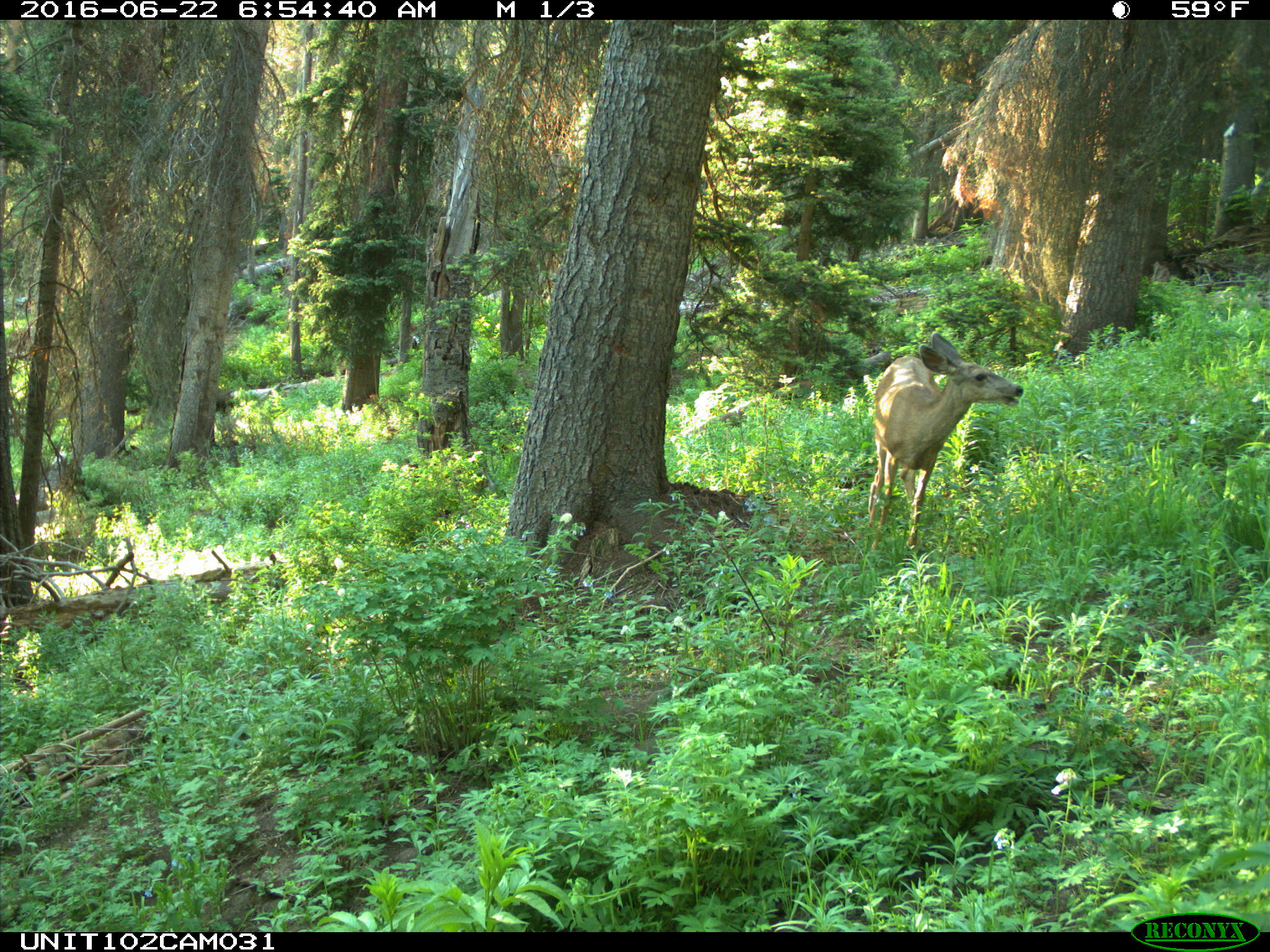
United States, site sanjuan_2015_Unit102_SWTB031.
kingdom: Animalia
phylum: Chordata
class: Mammalia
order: Artiodactyla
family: Cervidae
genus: Odocoileus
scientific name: Odocoileus hemionus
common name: mule deer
Odocoileus hemionus (mule deer).